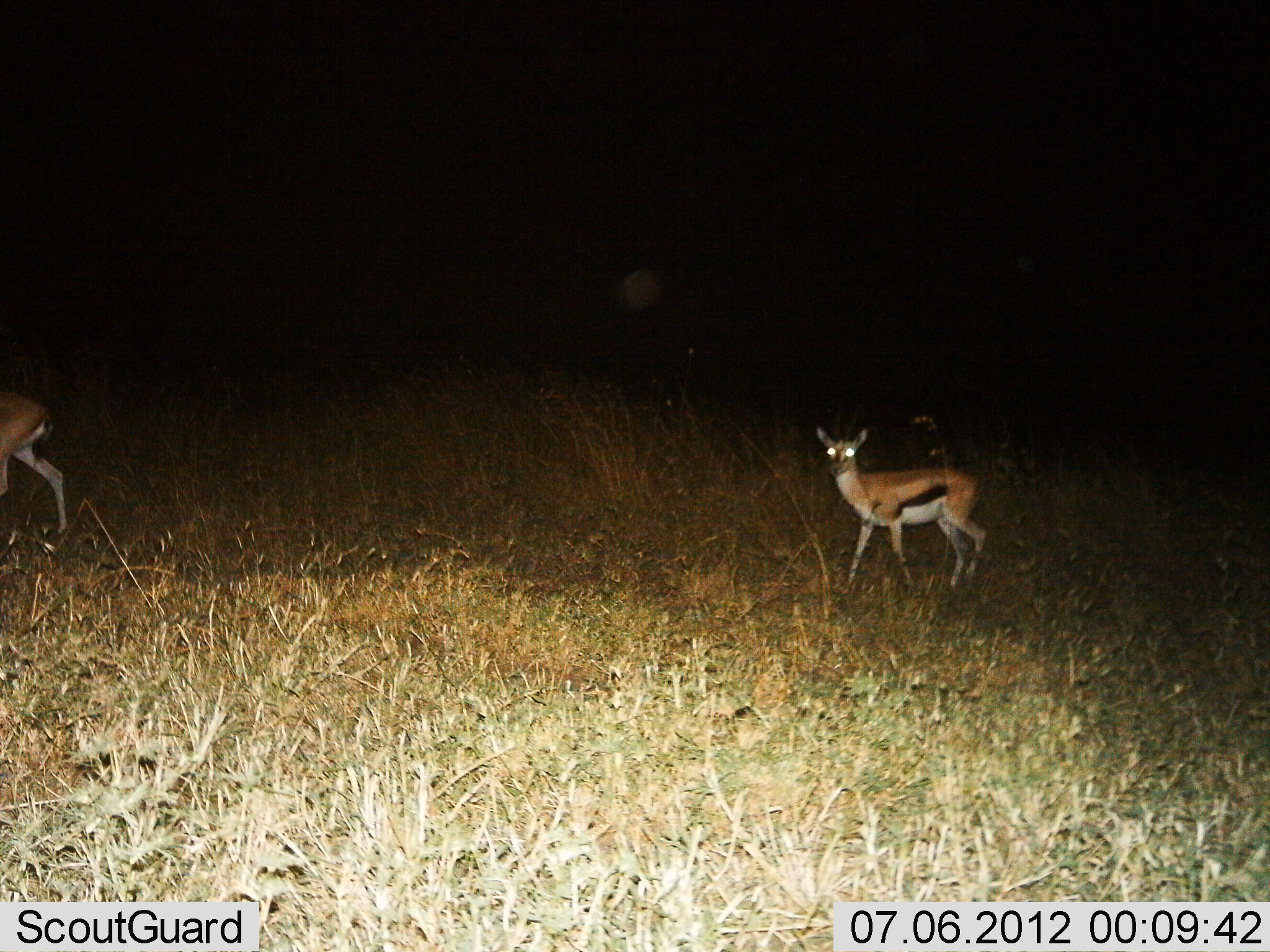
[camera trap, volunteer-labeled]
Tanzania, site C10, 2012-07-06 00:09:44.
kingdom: Animalia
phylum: Chordata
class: Mammalia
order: Artiodactyla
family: Bovidae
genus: Eudorcas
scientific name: Eudorcas thomsonii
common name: thomson's gazelle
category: gazellethomsons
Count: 2.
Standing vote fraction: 80%.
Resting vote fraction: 0%.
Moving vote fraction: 50%.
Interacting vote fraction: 0%.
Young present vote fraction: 20%.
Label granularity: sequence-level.